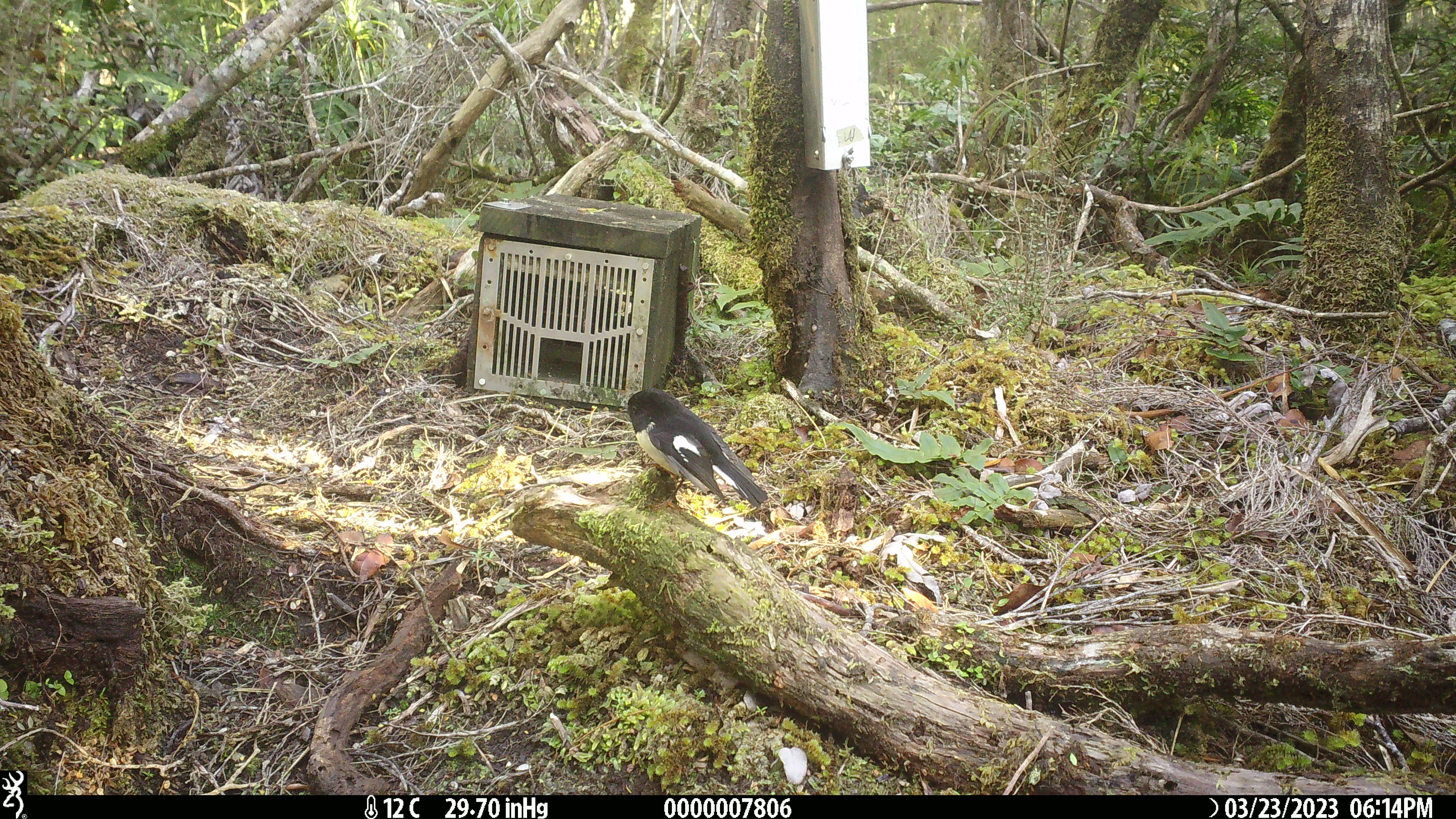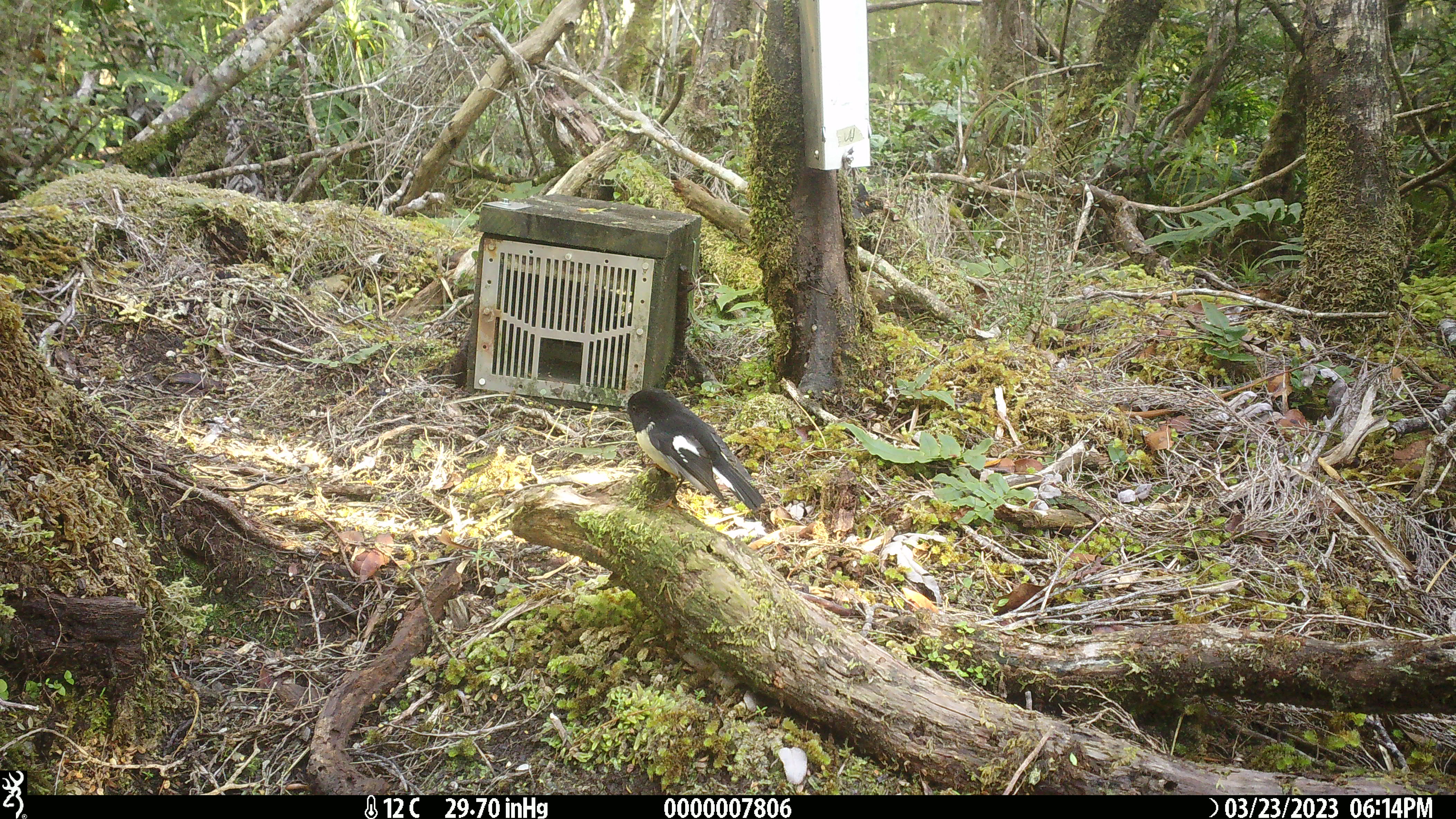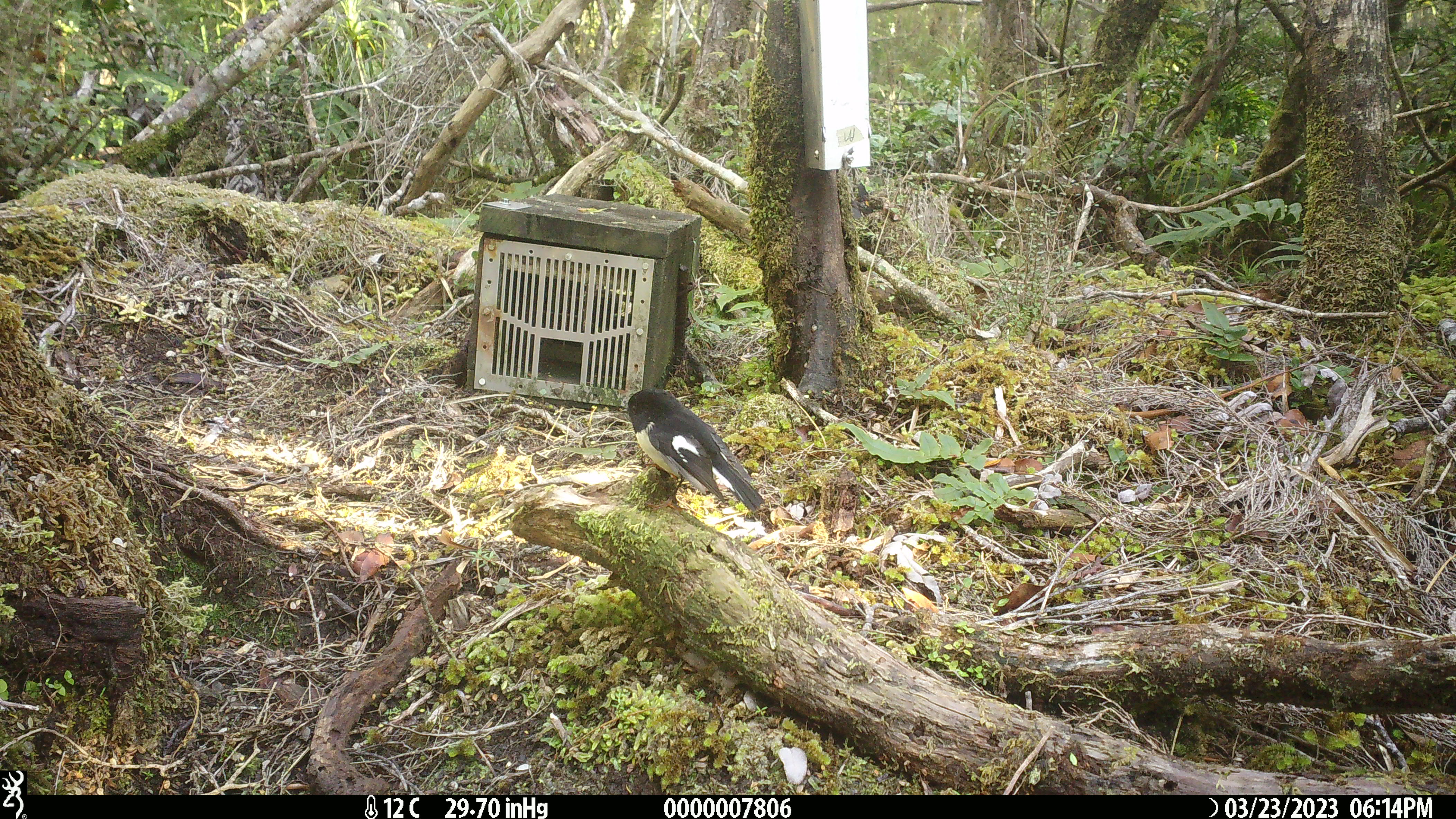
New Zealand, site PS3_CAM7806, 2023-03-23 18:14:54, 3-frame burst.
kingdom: Animalia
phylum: Chordata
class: Aves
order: Passeriformes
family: Petroicidae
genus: Petroica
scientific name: Petroica macrocephala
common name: tomtit